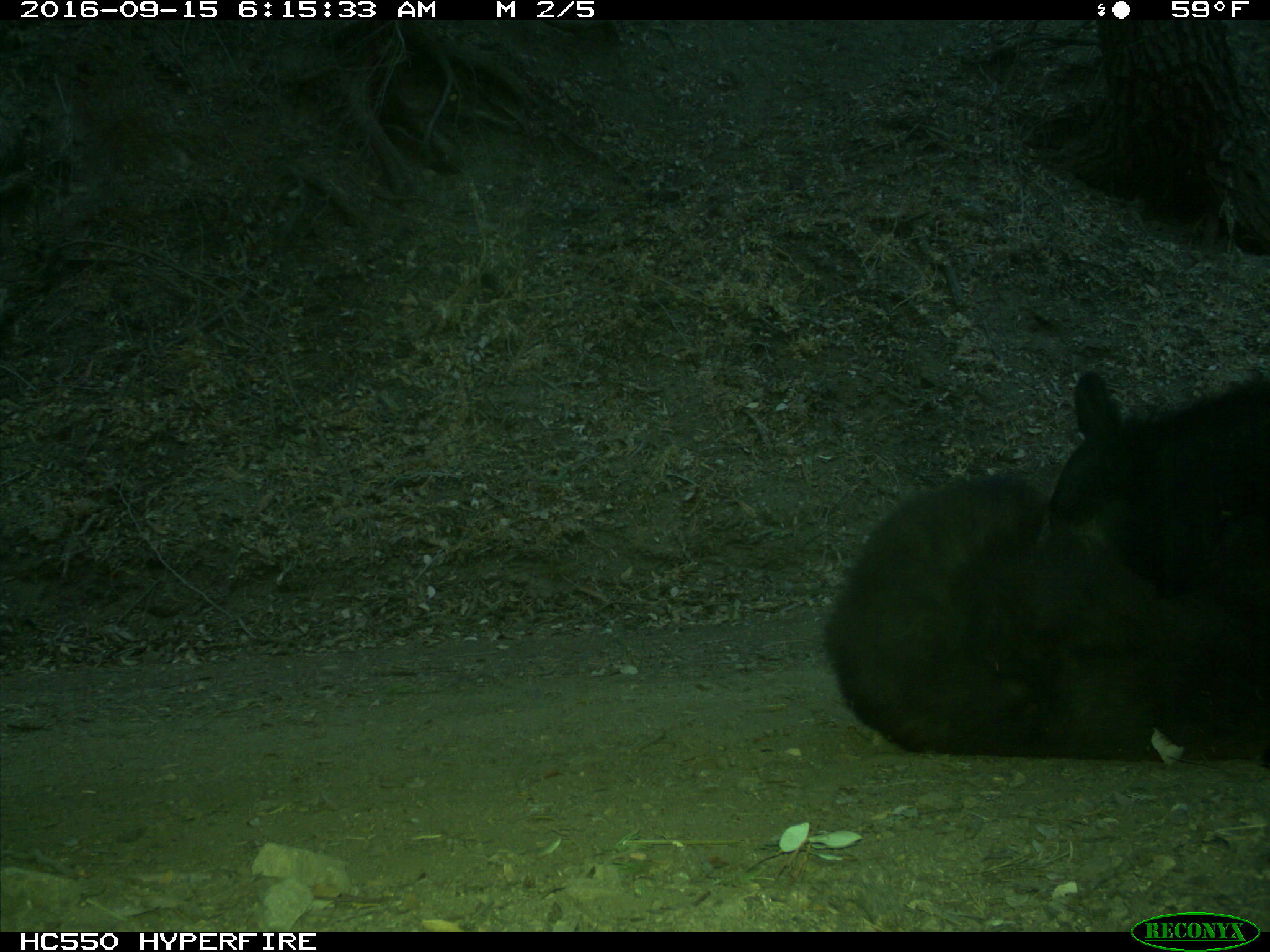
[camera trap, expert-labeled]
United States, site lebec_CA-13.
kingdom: Animalia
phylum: Chordata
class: Mammalia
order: Carnivora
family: Ursidae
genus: Ursus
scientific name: Ursus americanus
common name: american black bear